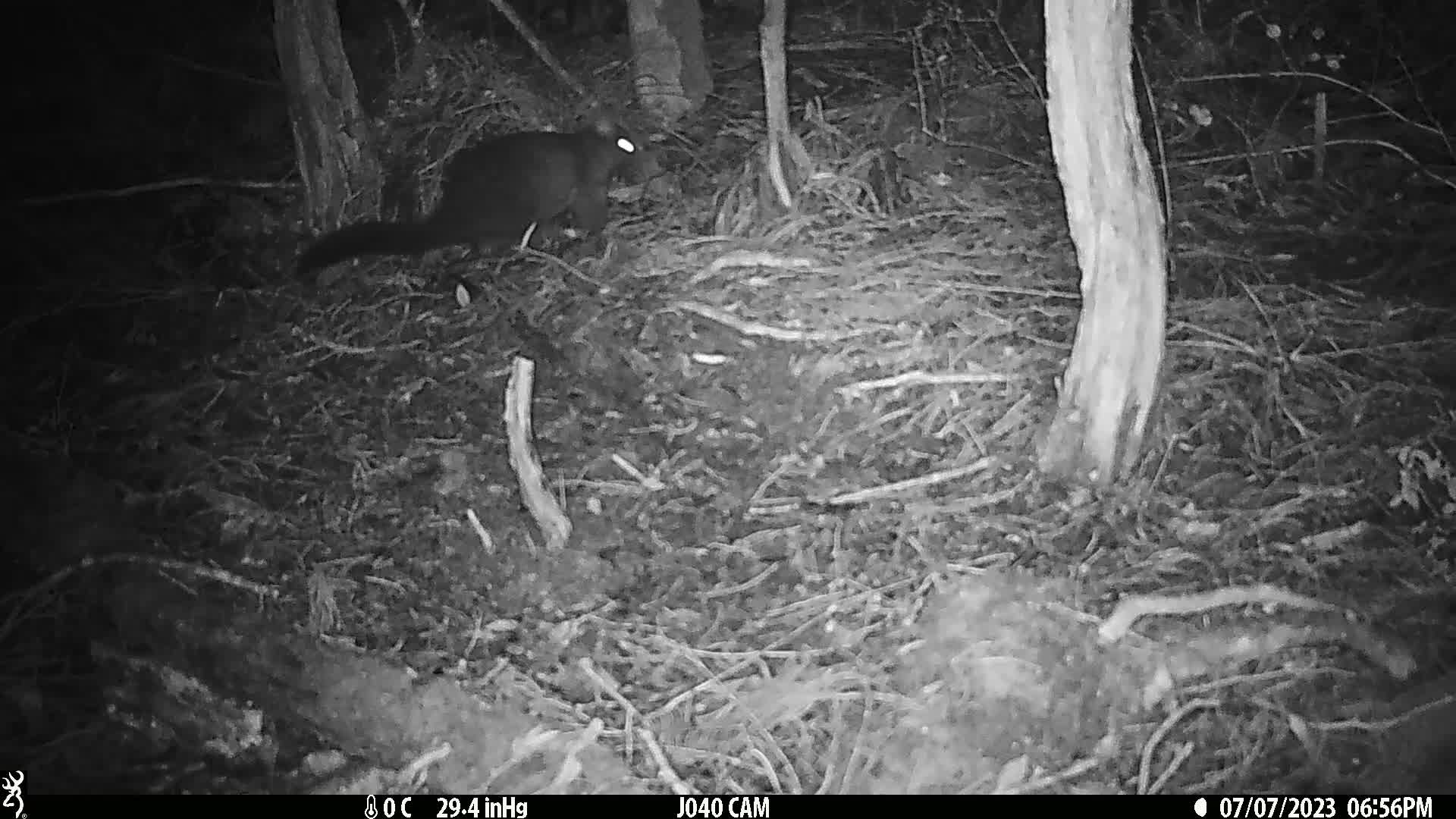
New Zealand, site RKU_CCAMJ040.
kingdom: Animalia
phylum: Chordata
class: Mammalia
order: Diprotodontia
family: Phalangeridae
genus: Trichosurus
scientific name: Trichosurus vulpecula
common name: common brushtail possum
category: possum